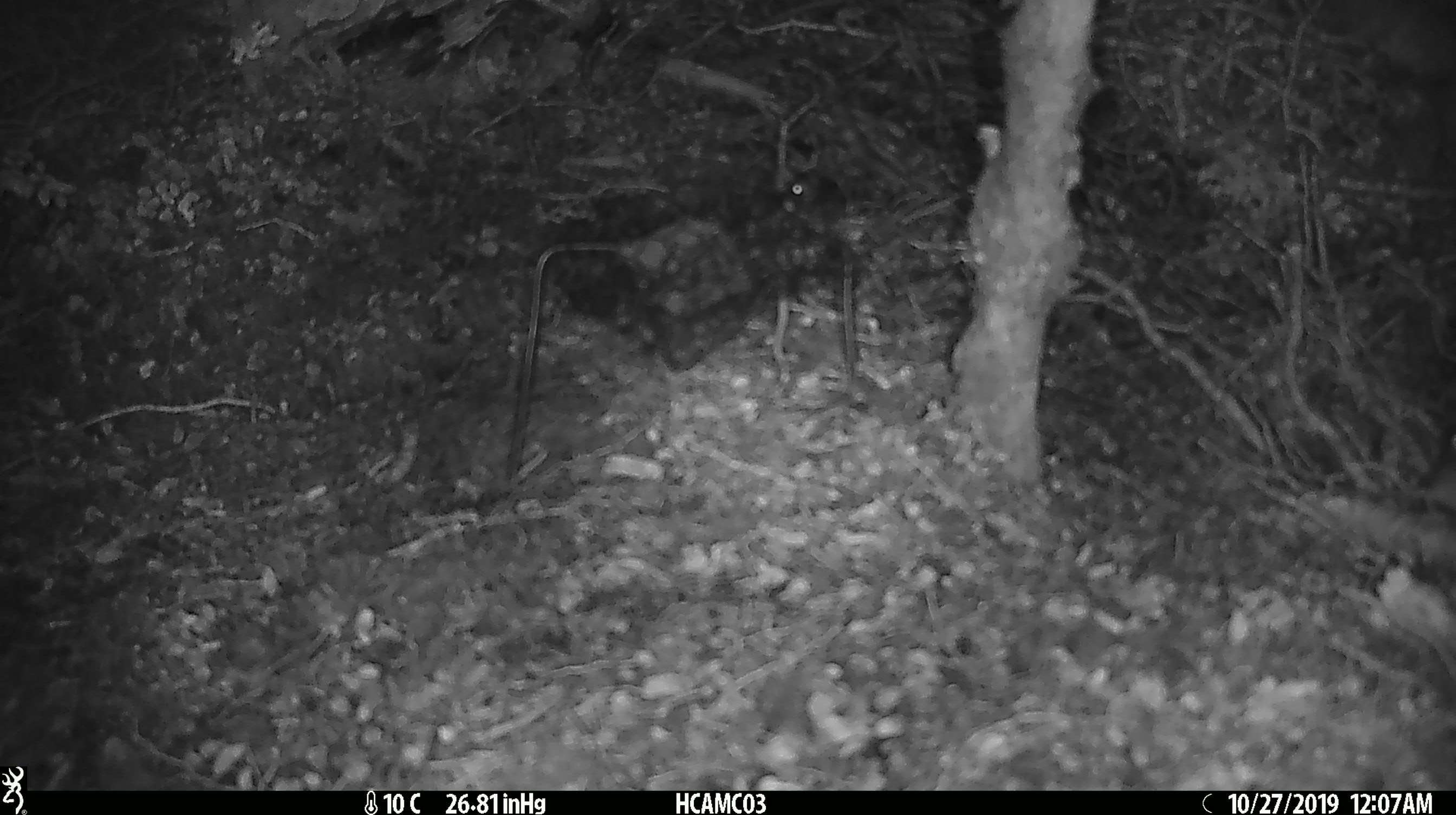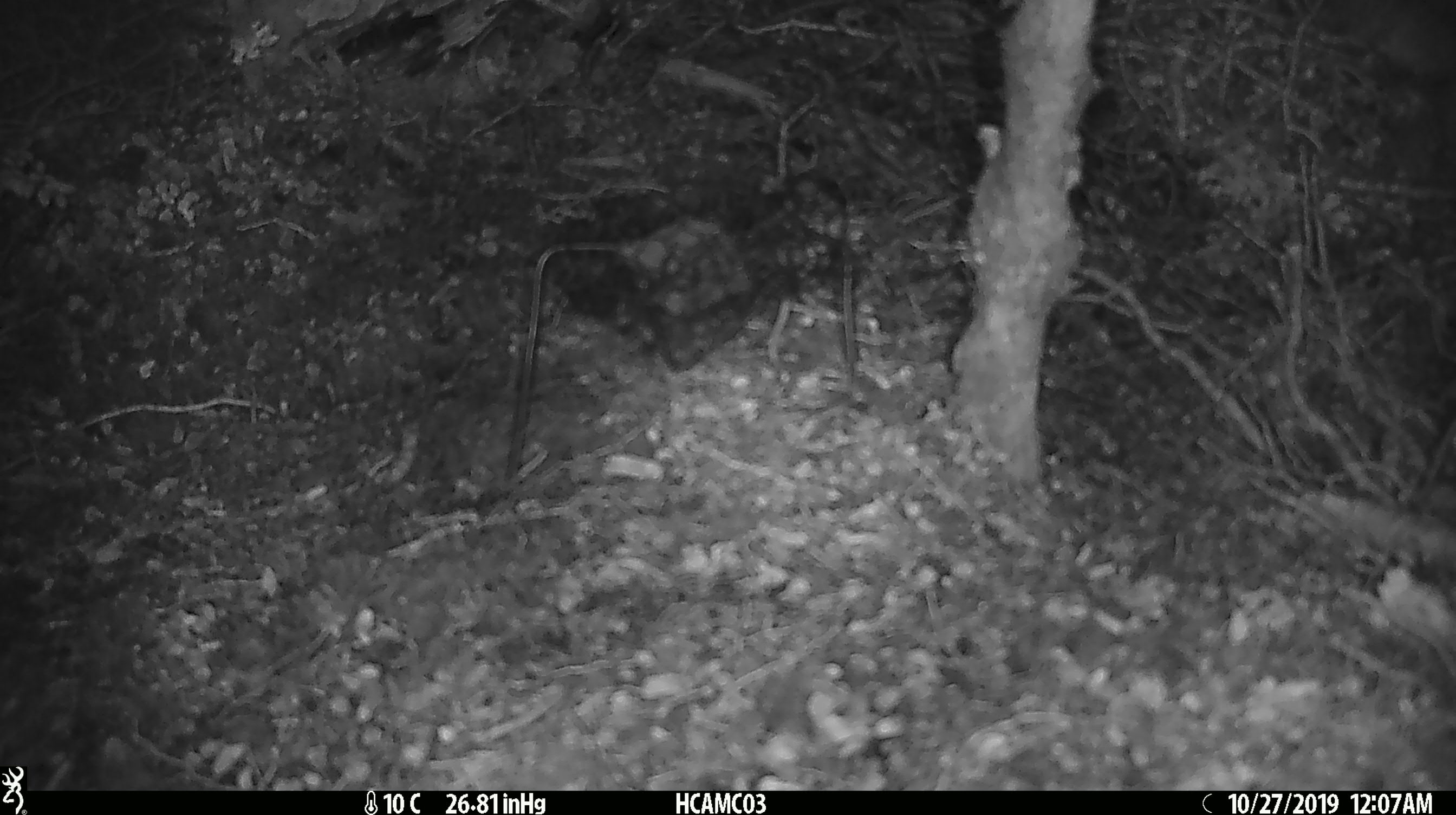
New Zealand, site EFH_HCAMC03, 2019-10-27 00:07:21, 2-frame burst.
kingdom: Animalia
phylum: Chordata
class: Mammalia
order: Rodentia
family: Muridae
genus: Mus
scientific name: Mus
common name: mouse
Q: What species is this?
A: Mouse (Mus).